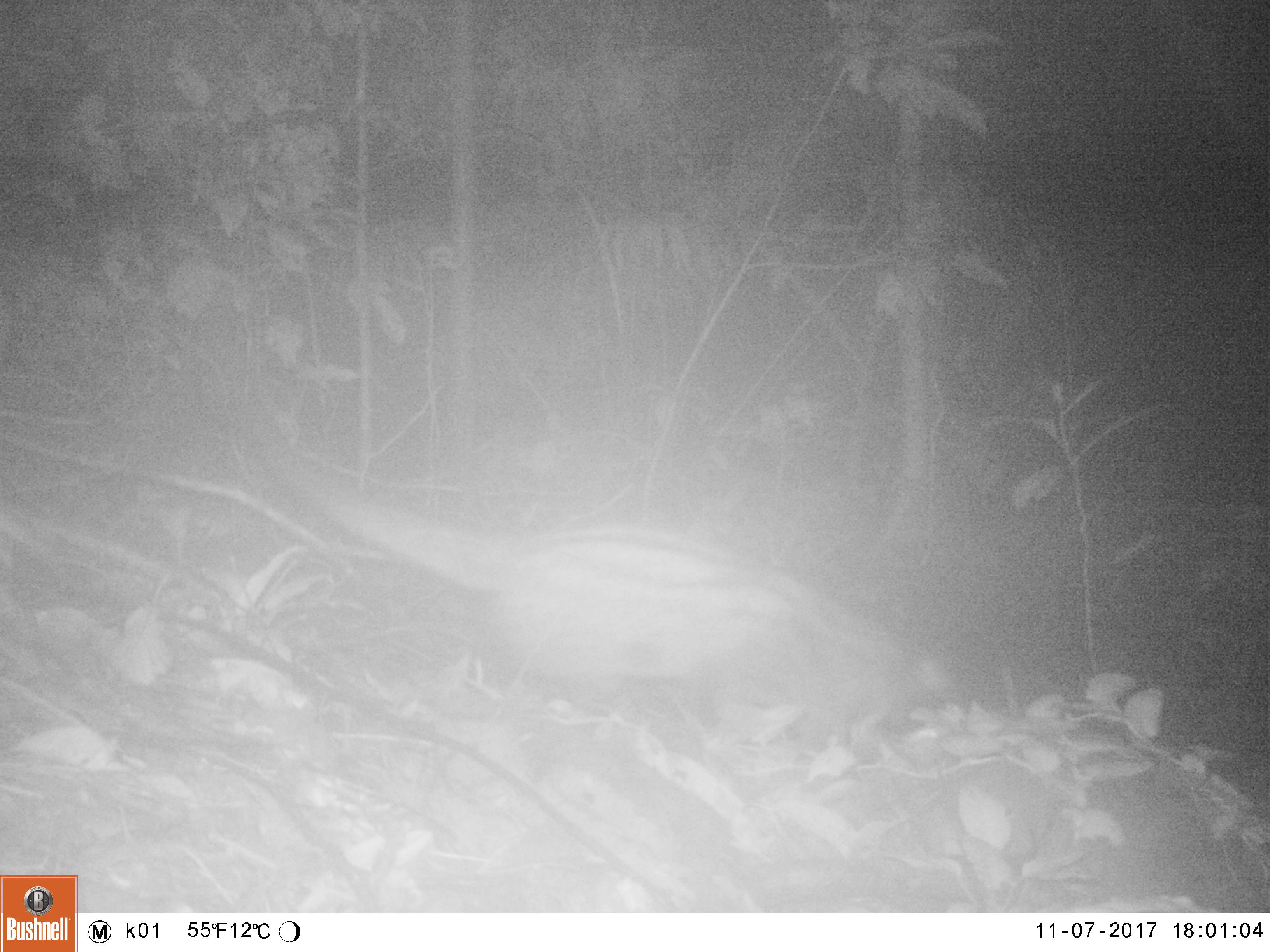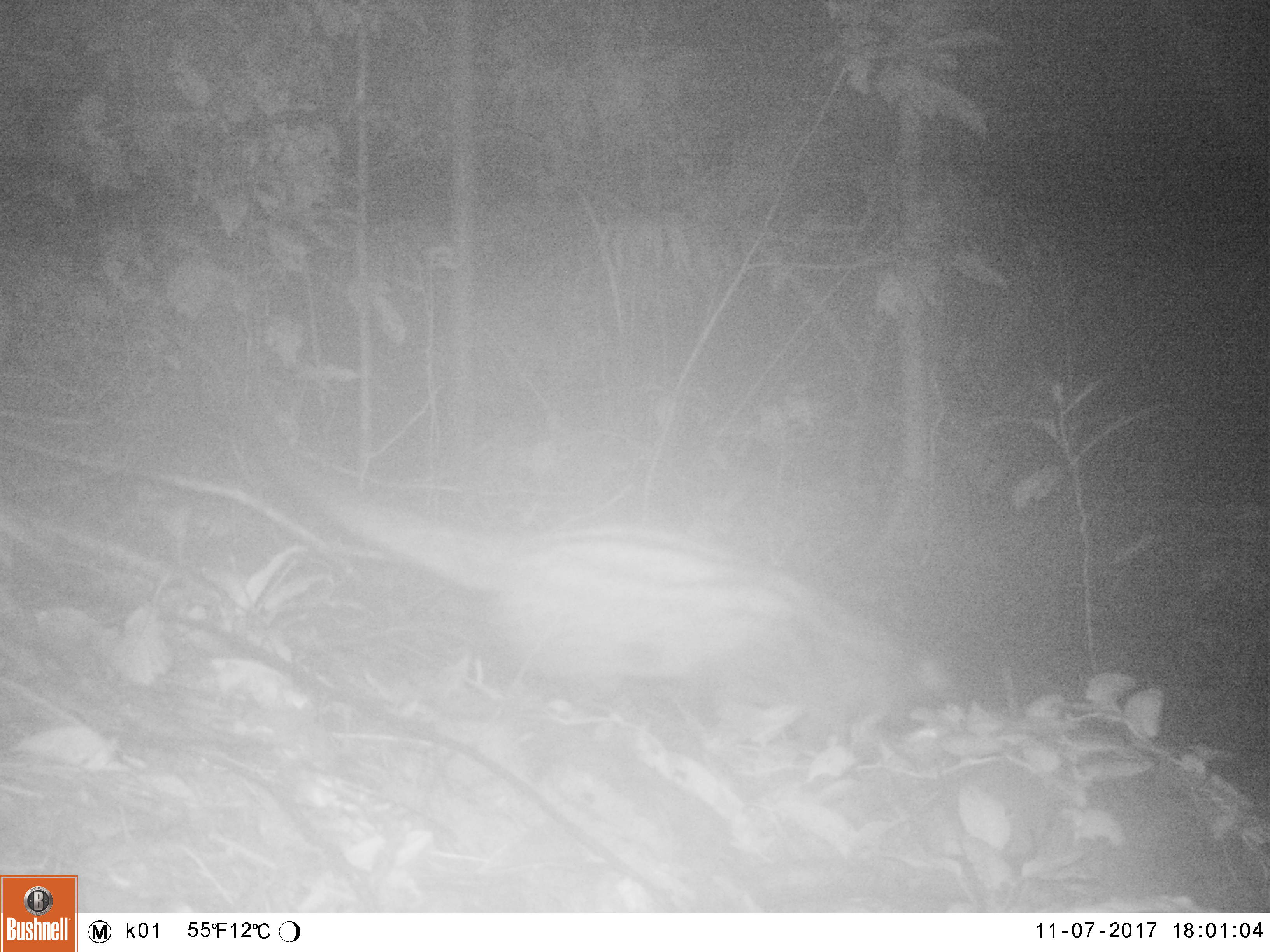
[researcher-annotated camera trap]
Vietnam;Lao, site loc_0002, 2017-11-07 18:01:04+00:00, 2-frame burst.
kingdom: Animalia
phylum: Chordata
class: Mammalia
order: Carnivora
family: Viverridae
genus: Paradoxurus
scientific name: Paradoxurus hermaphroditus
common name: common palm civet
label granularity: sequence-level